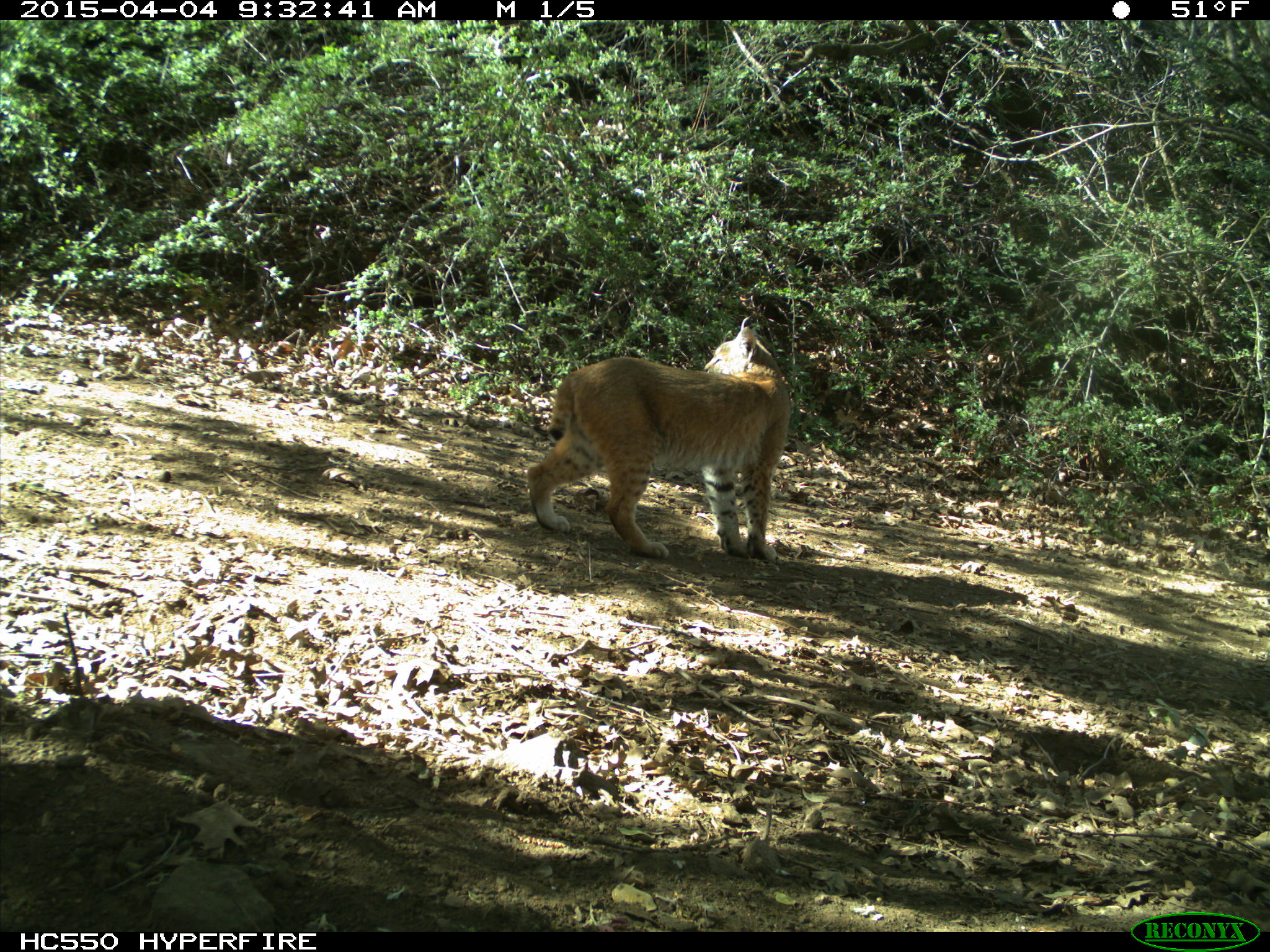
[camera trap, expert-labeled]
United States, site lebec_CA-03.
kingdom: Animalia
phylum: Chordata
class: Mammalia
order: Carnivora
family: Felidae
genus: Lynx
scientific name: Lynx rufus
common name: bobcat